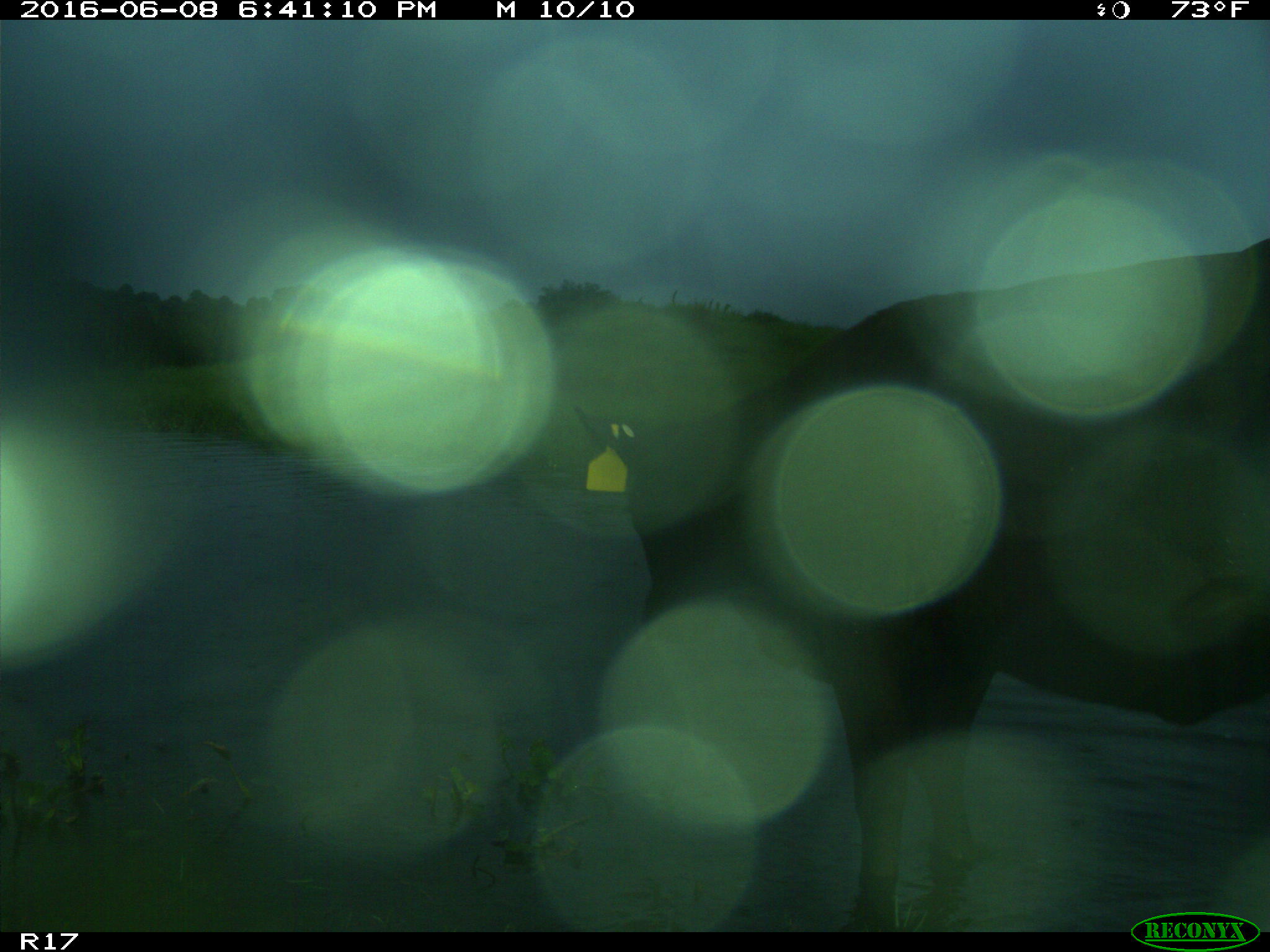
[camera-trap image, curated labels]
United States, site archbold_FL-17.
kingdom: Animalia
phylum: Chordata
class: Mammalia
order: Artiodactyla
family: Bovidae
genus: Bos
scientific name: Bos taurus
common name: domestic cow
Bos taurus (domestic cow).